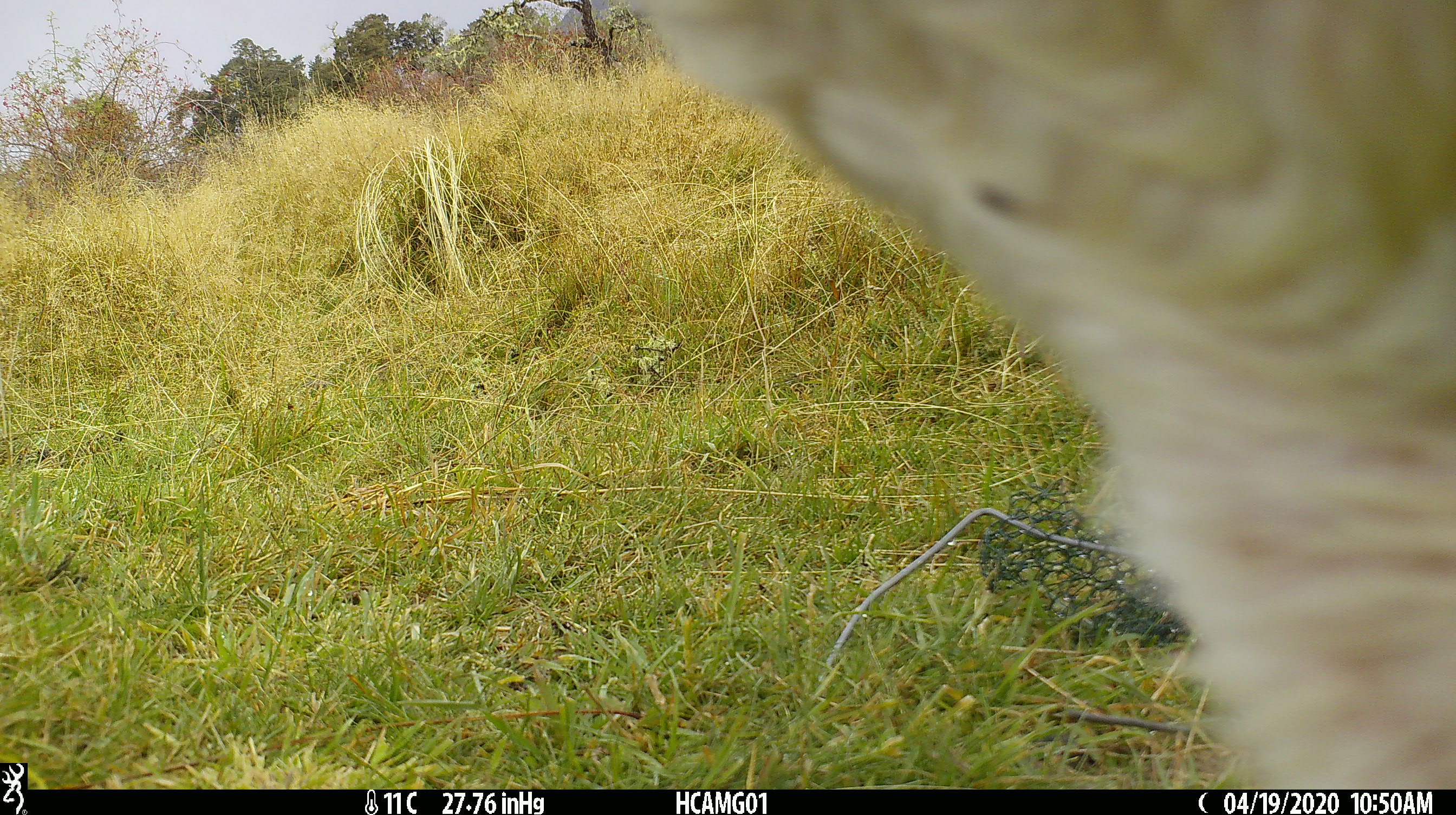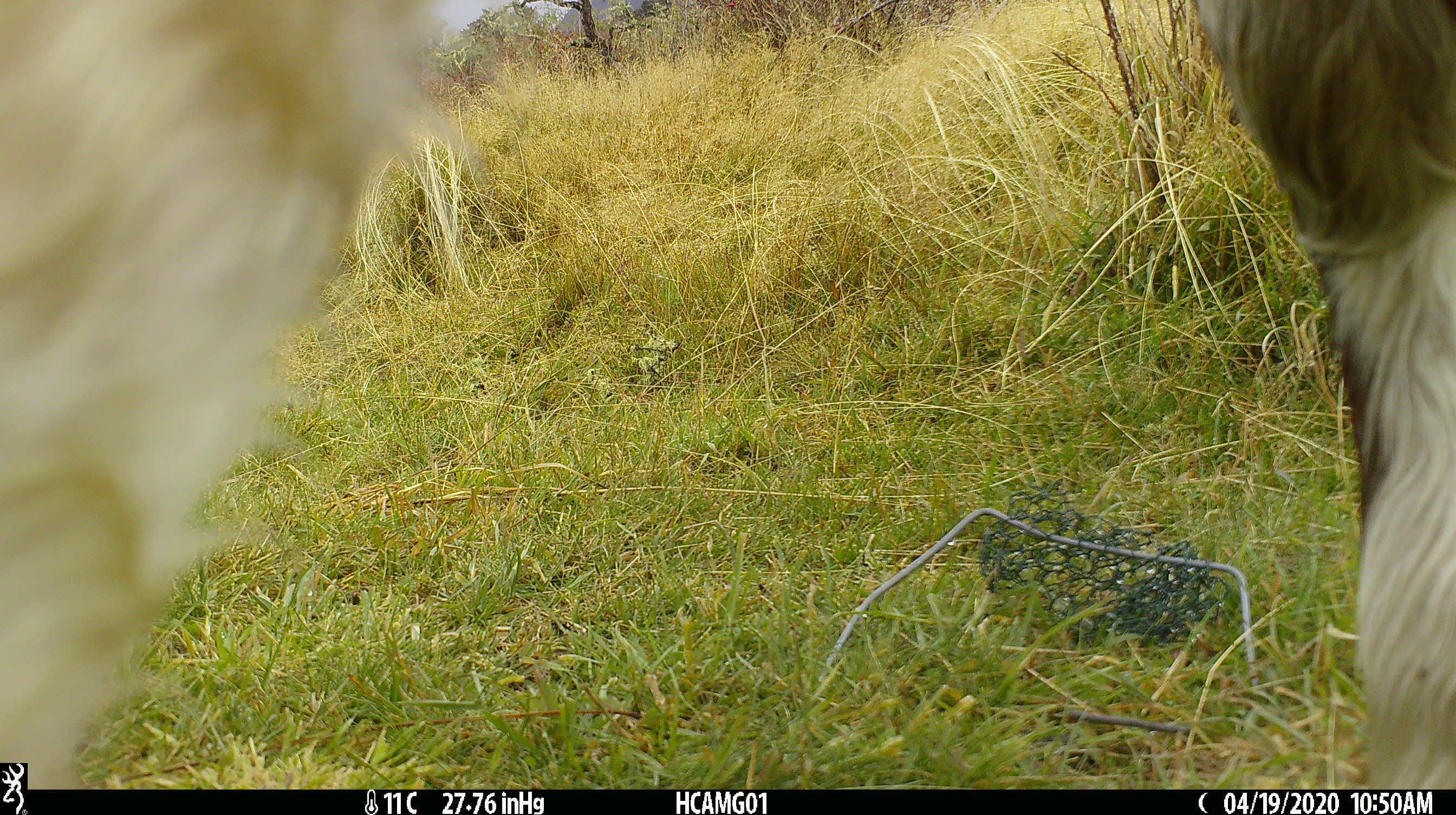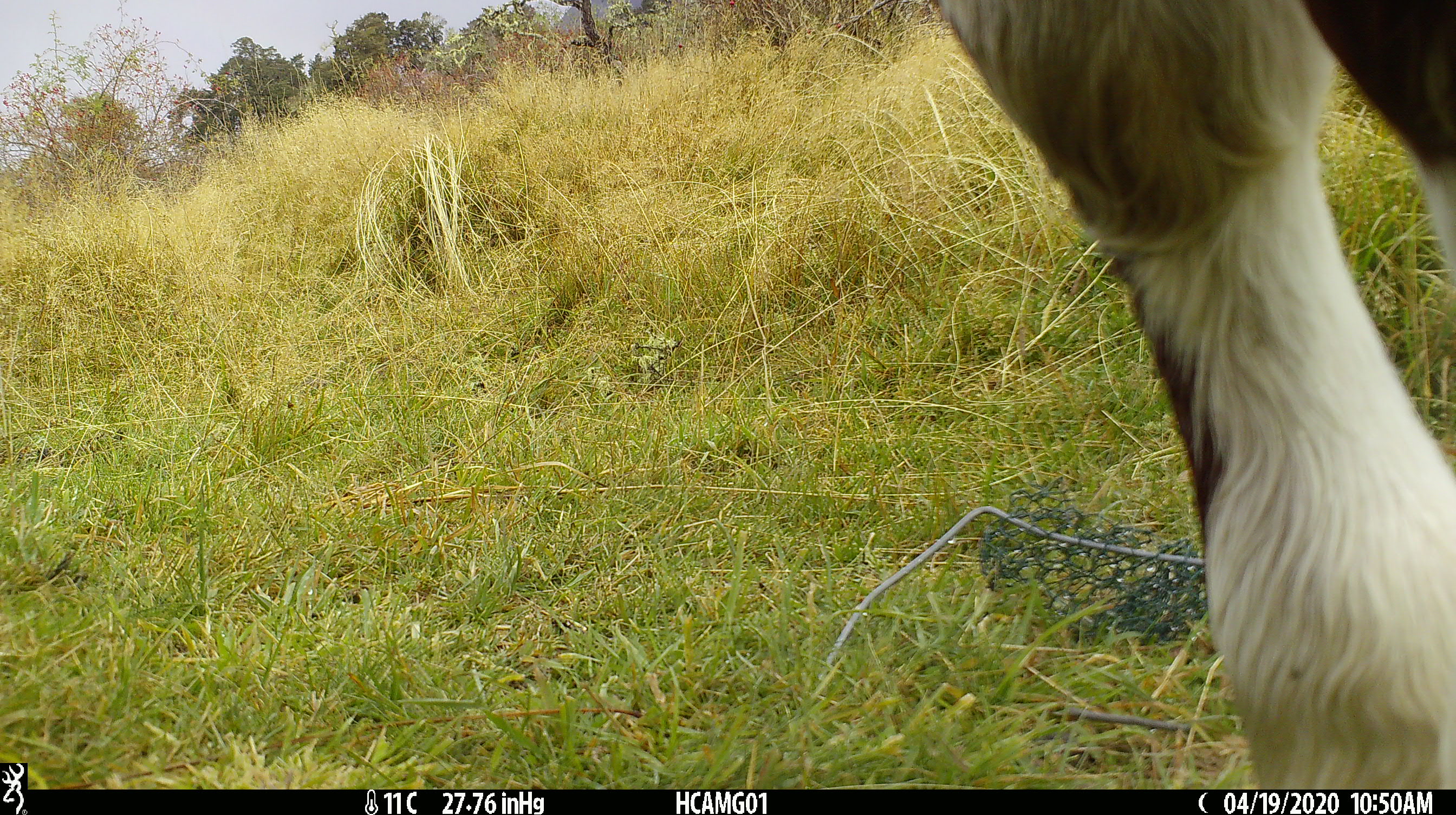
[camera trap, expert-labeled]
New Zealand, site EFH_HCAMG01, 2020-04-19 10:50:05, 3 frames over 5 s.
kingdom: Animalia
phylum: Chordata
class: Mammalia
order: Artiodactyla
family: Bovidae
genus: Bos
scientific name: Bos taurus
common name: domestic cow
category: cow